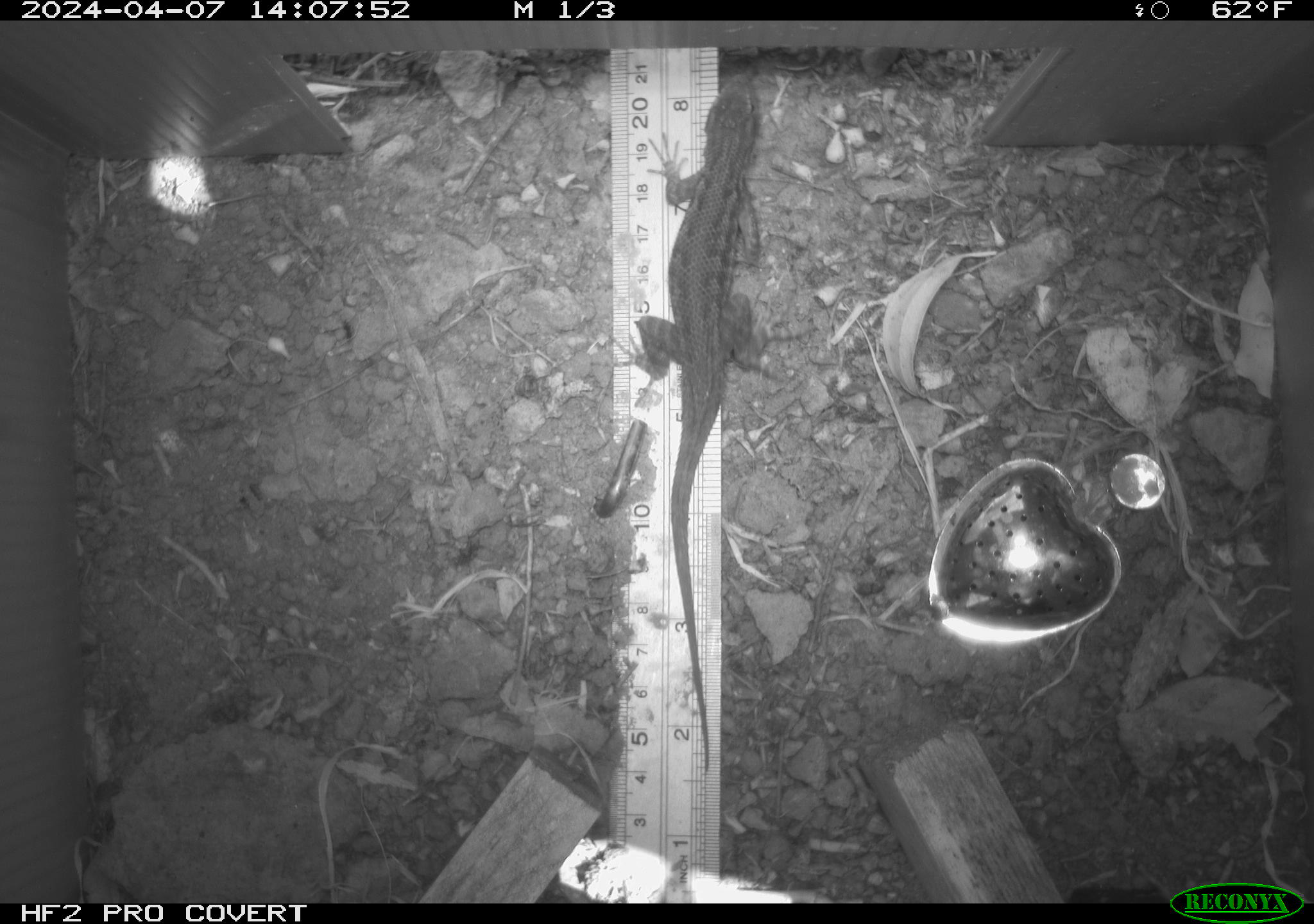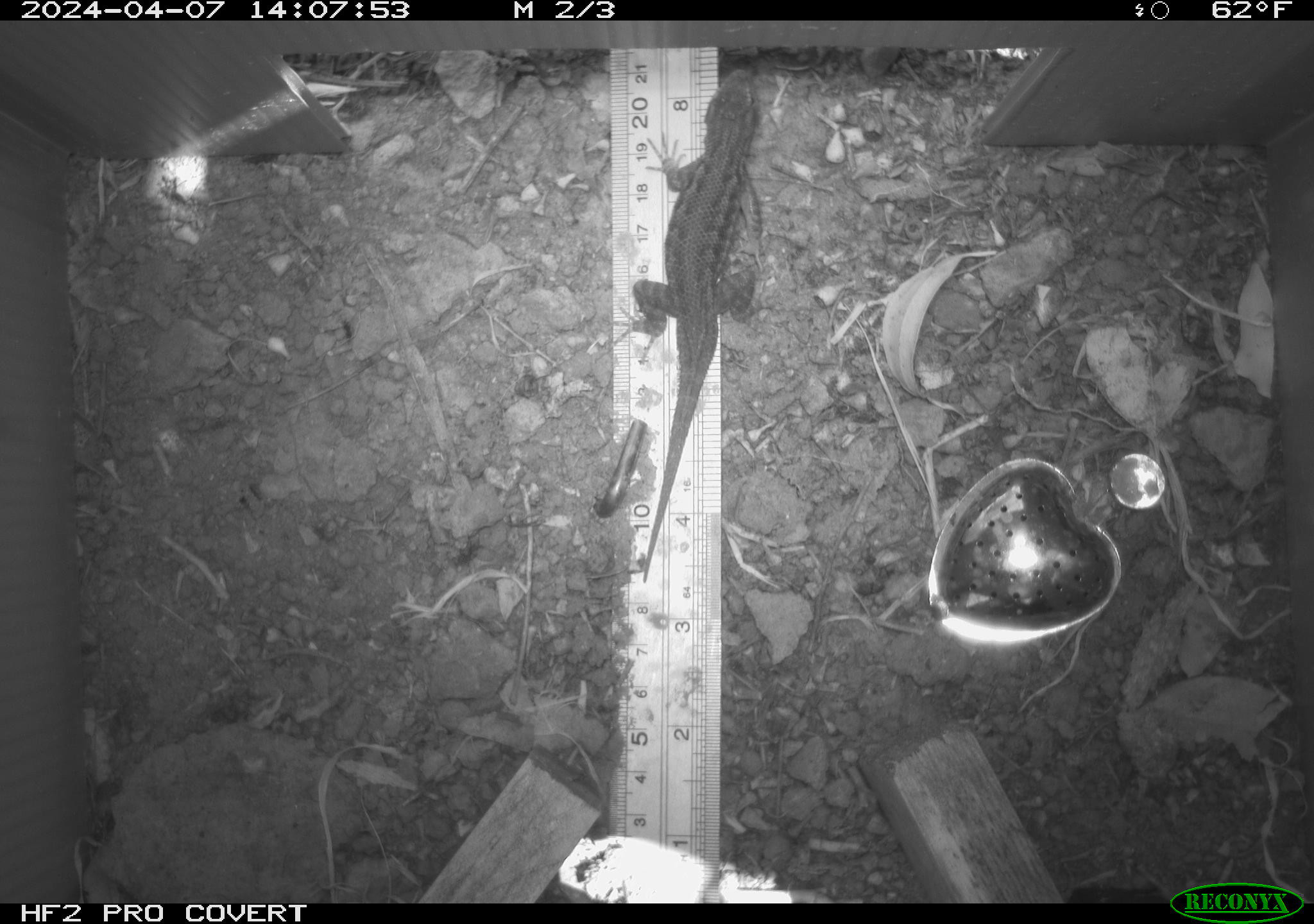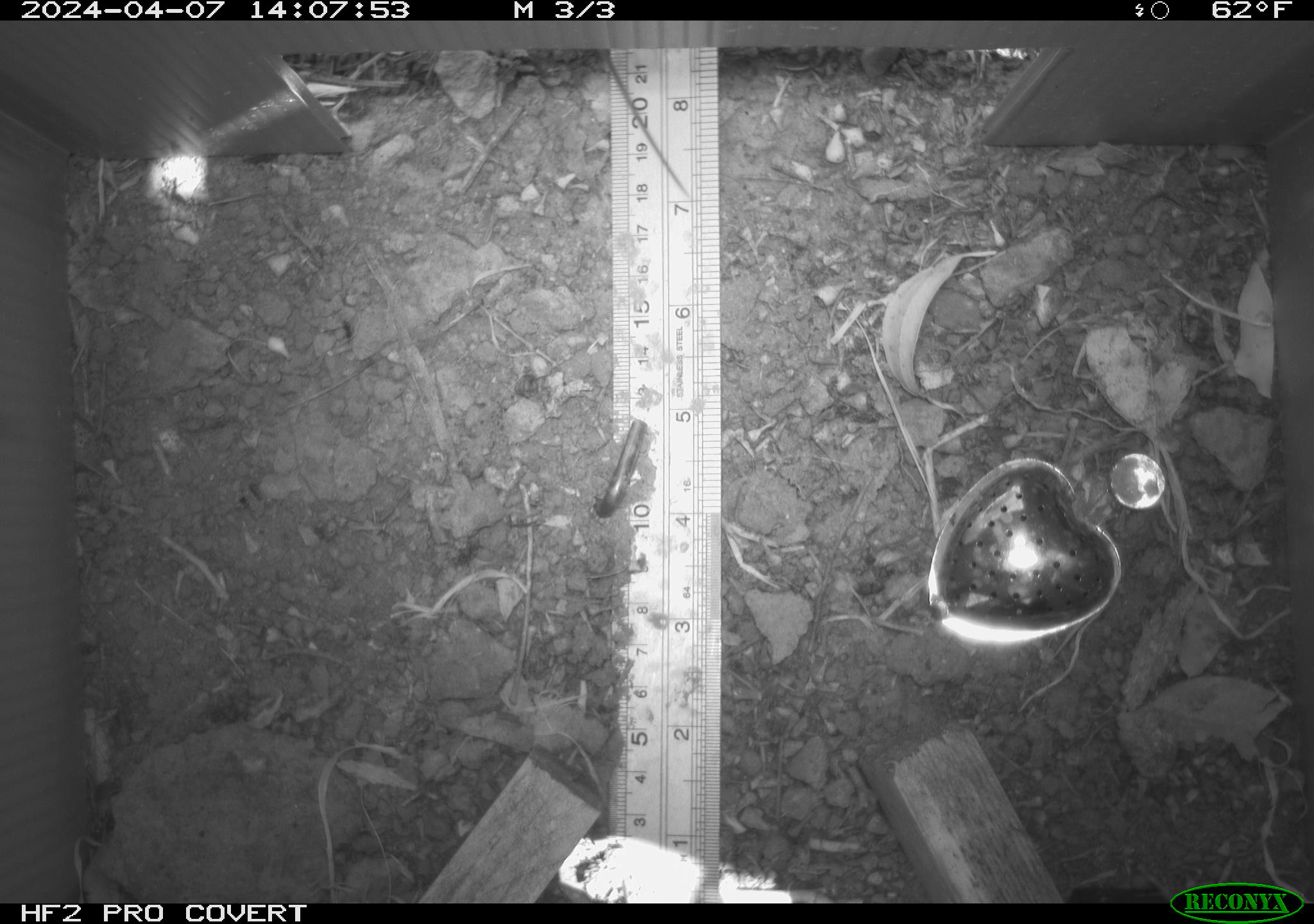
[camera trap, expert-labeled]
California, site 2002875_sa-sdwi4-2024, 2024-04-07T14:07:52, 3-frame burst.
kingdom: Animalia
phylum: Chordata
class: Reptilia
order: Squamata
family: Phrynosomatidae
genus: Sceloporus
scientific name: Sceloporus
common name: spiny lizards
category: sceloporus species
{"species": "sceloporus species (spiny lizards) (Sceloporus)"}